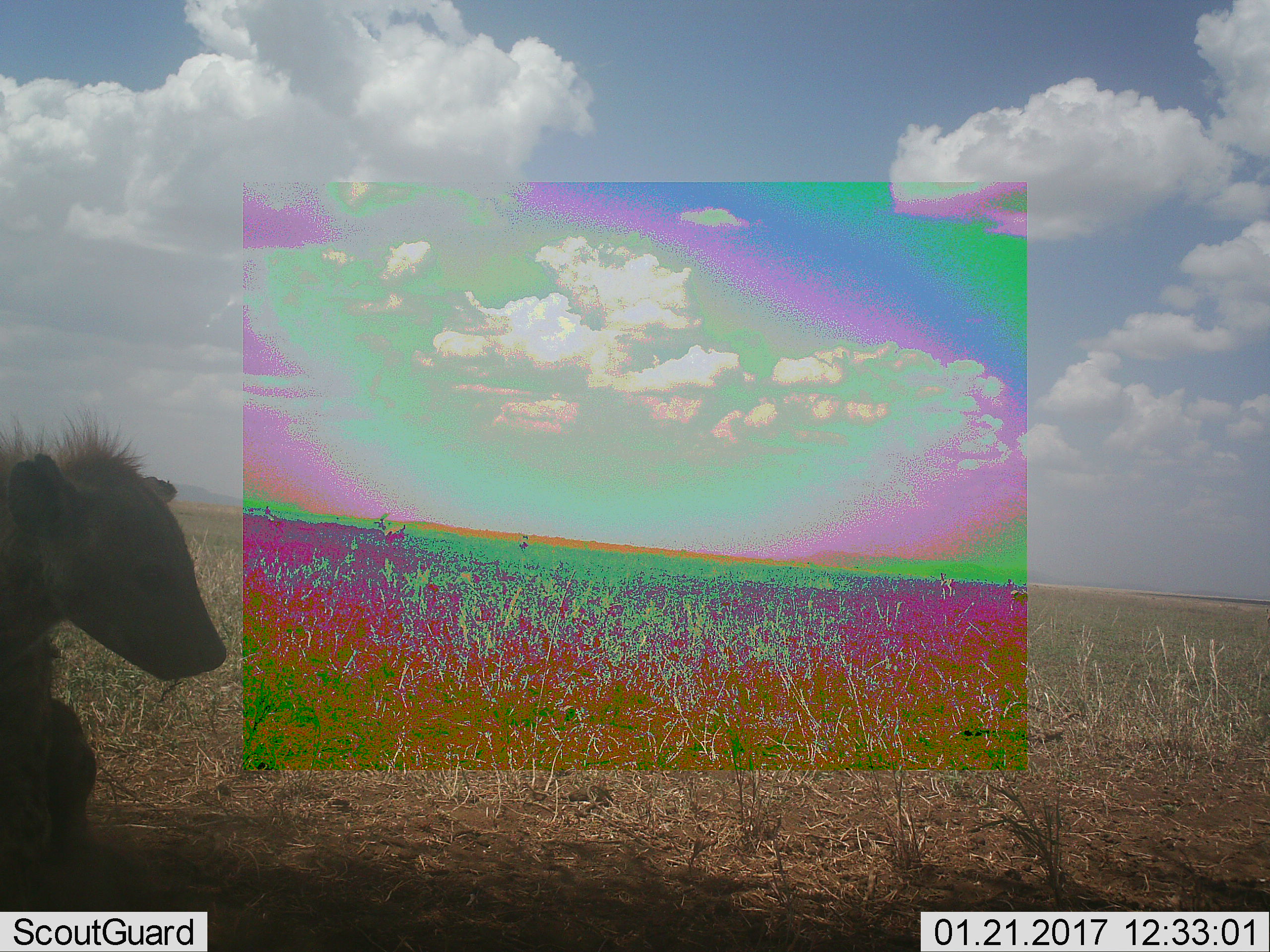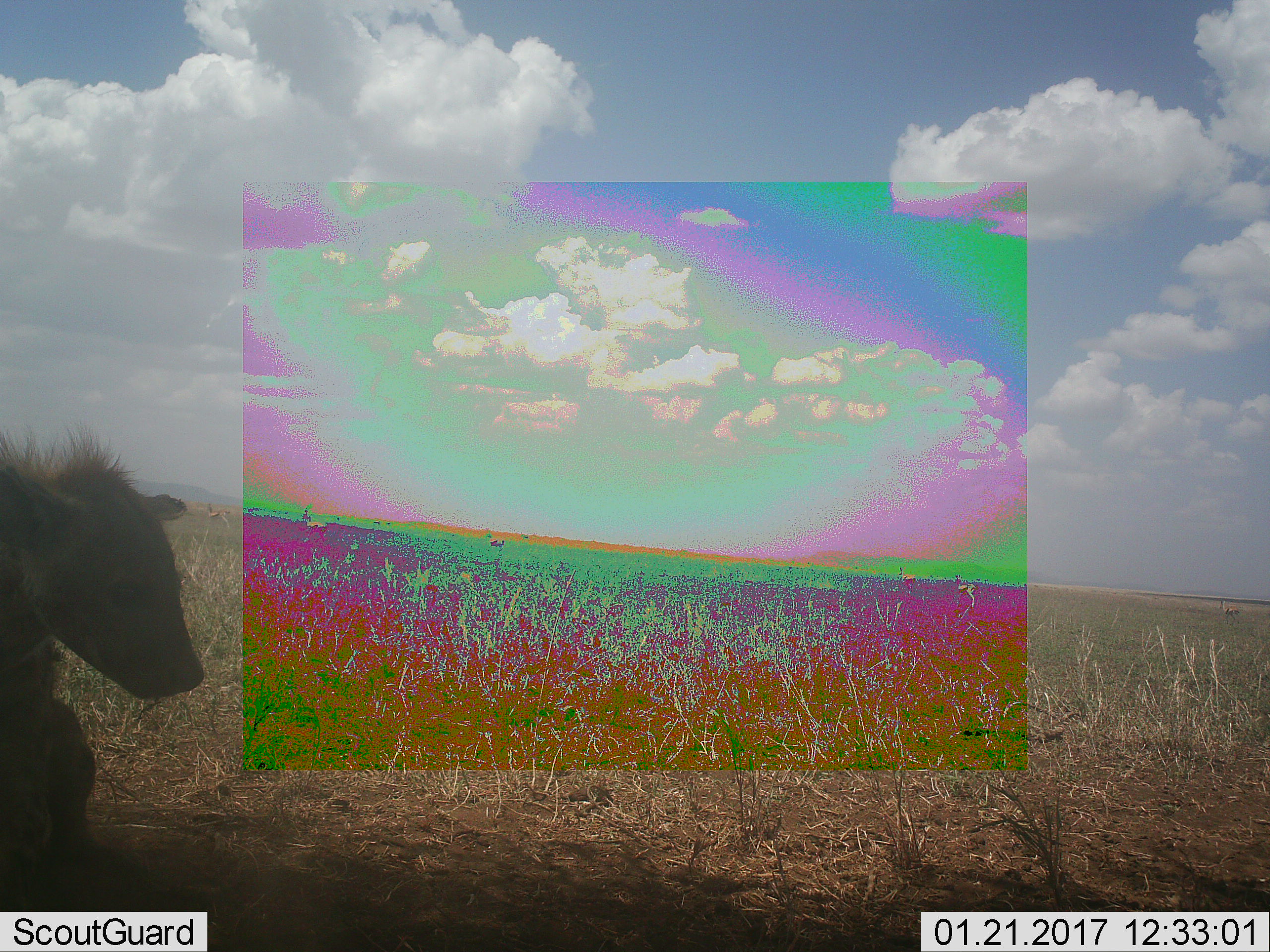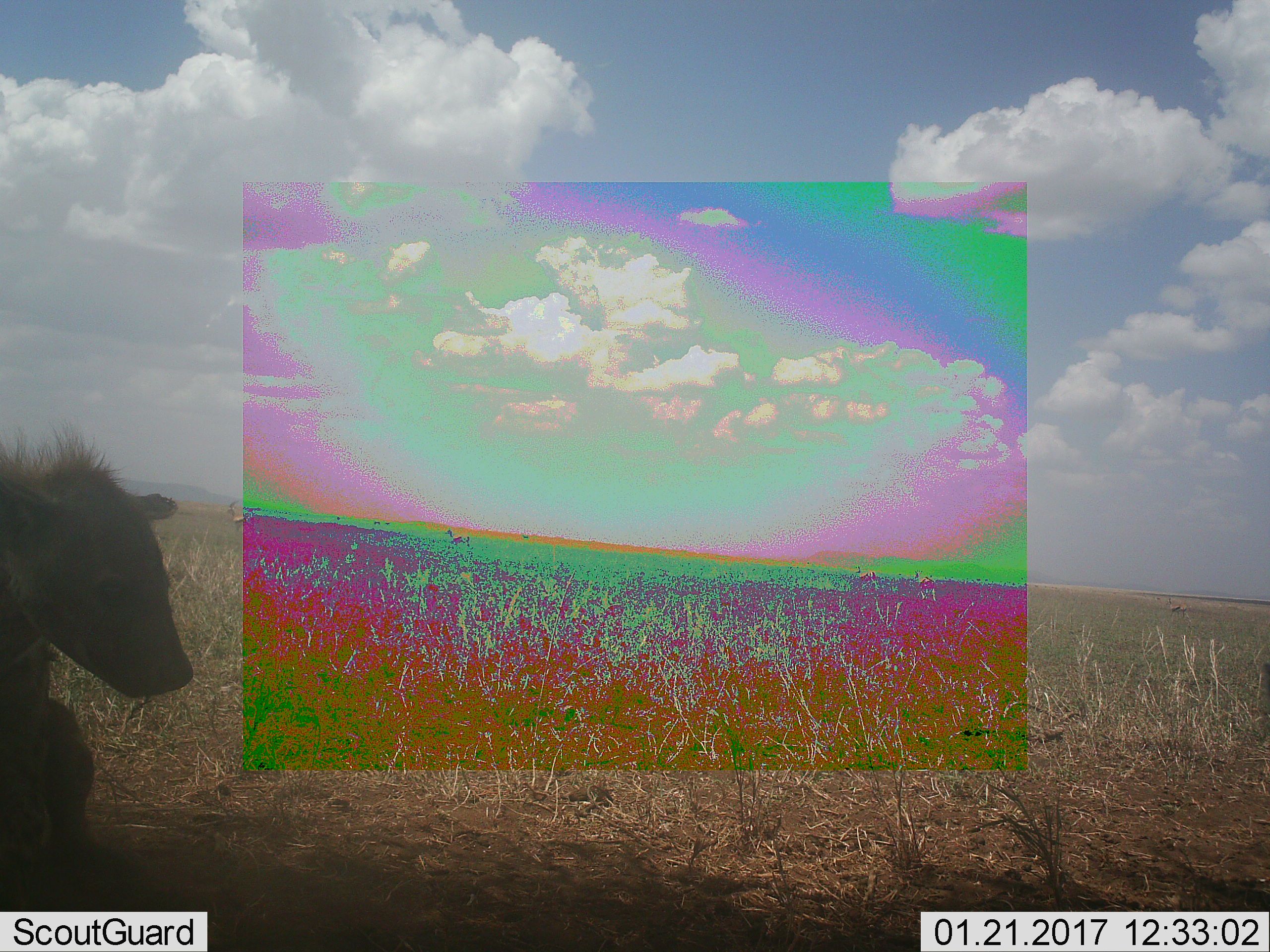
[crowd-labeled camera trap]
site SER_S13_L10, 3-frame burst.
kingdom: Animalia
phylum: Chordata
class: Mammalia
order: Carnivora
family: Hyaenidae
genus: Crocuta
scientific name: Crocuta crocuta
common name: spotted hyena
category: hyenaspotted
Hyenaspotted (spotted hyena) (Crocuta crocuta), count 1. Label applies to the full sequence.